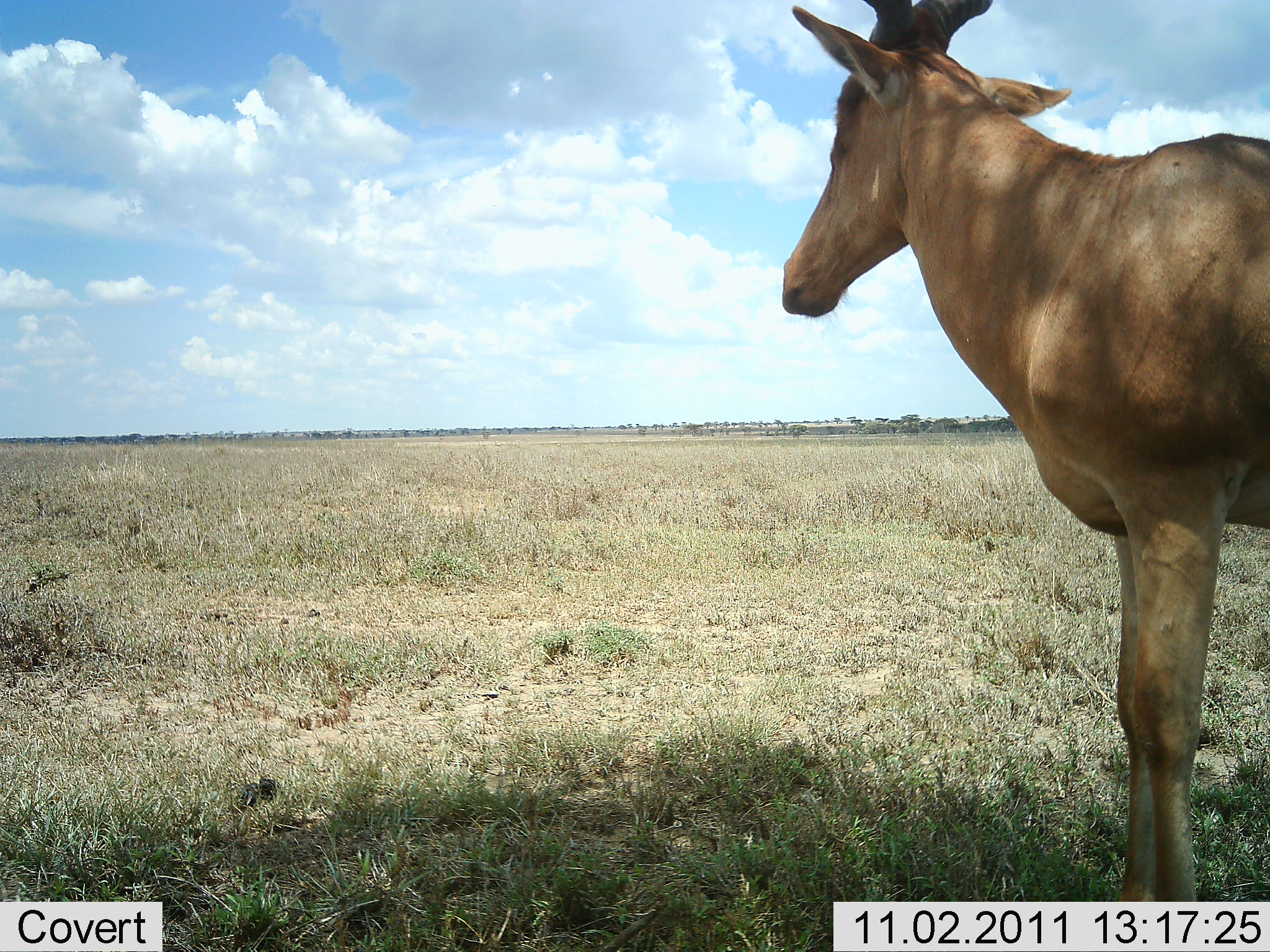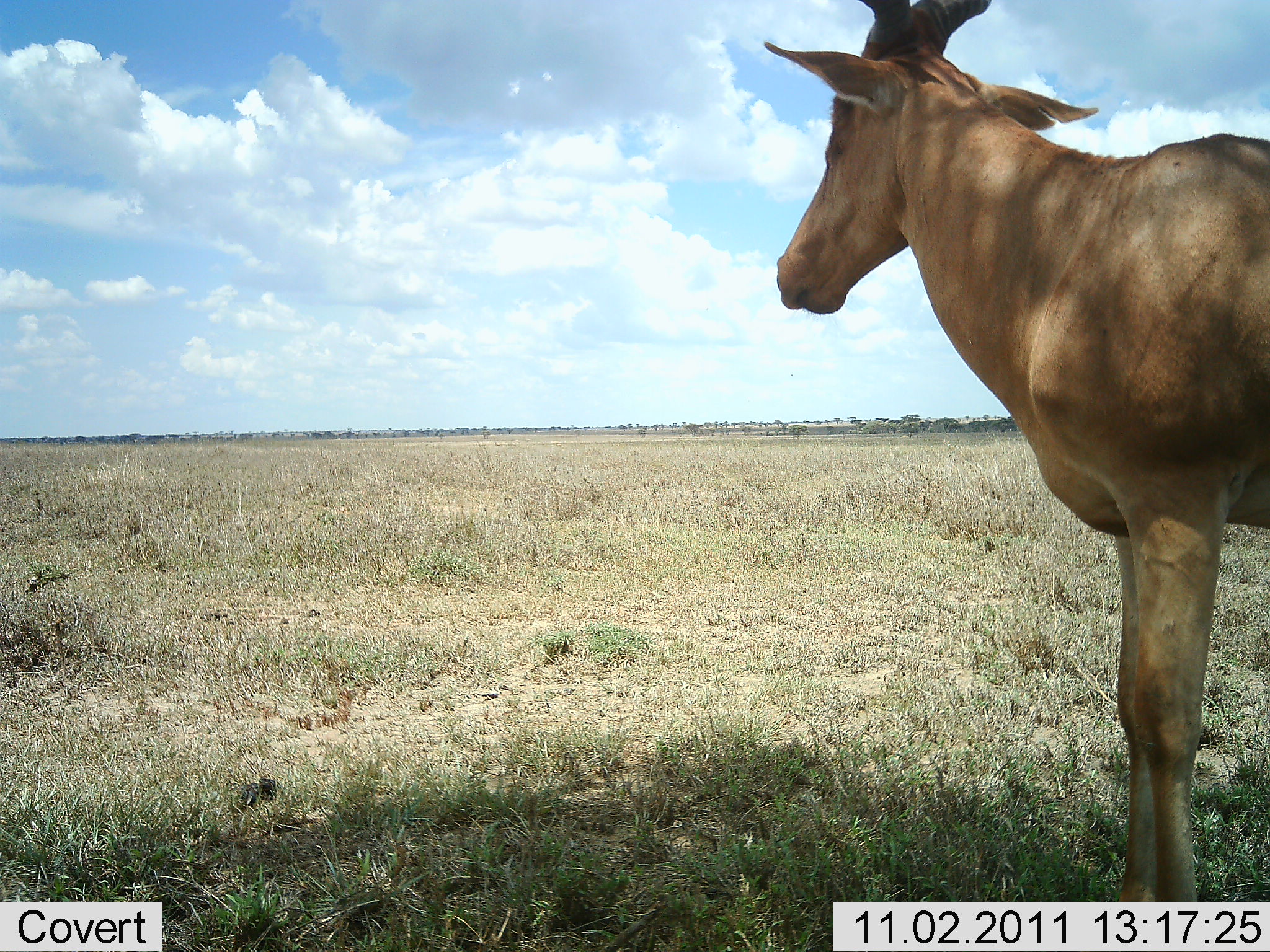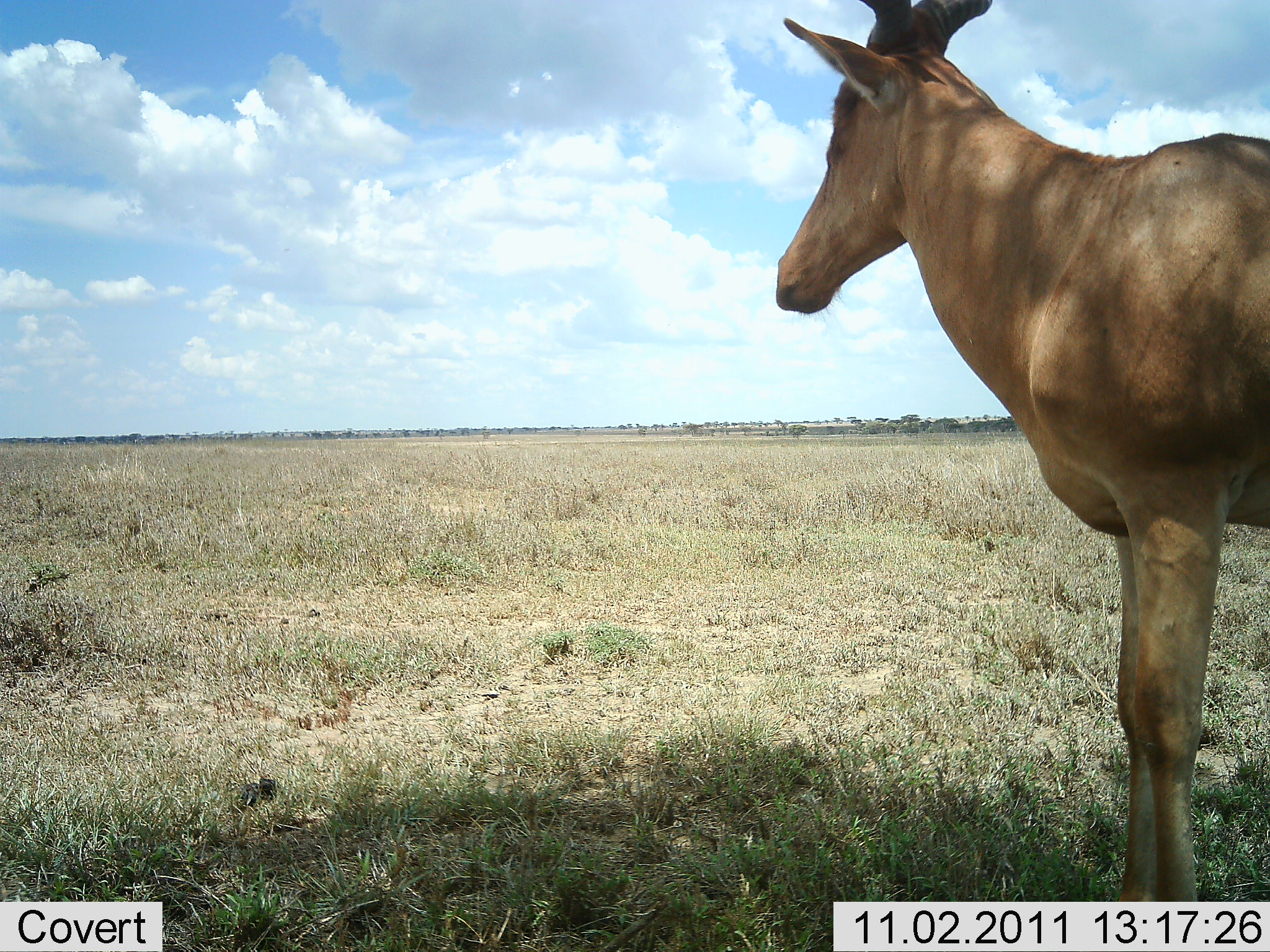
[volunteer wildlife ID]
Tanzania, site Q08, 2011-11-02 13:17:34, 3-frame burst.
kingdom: Animalia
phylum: Chordata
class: Mammalia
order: Artiodactyla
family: Bovidae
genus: Alcelaphus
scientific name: Alcelaphus buselaphus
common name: hartebeest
Hartebeest (Alcelaphus buselaphus), count 1. Behavior (volunteer vote fractions): standing 91%, resting 0%, moving 0%, interacting 0%. Young present (vote fraction): 0%. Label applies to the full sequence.